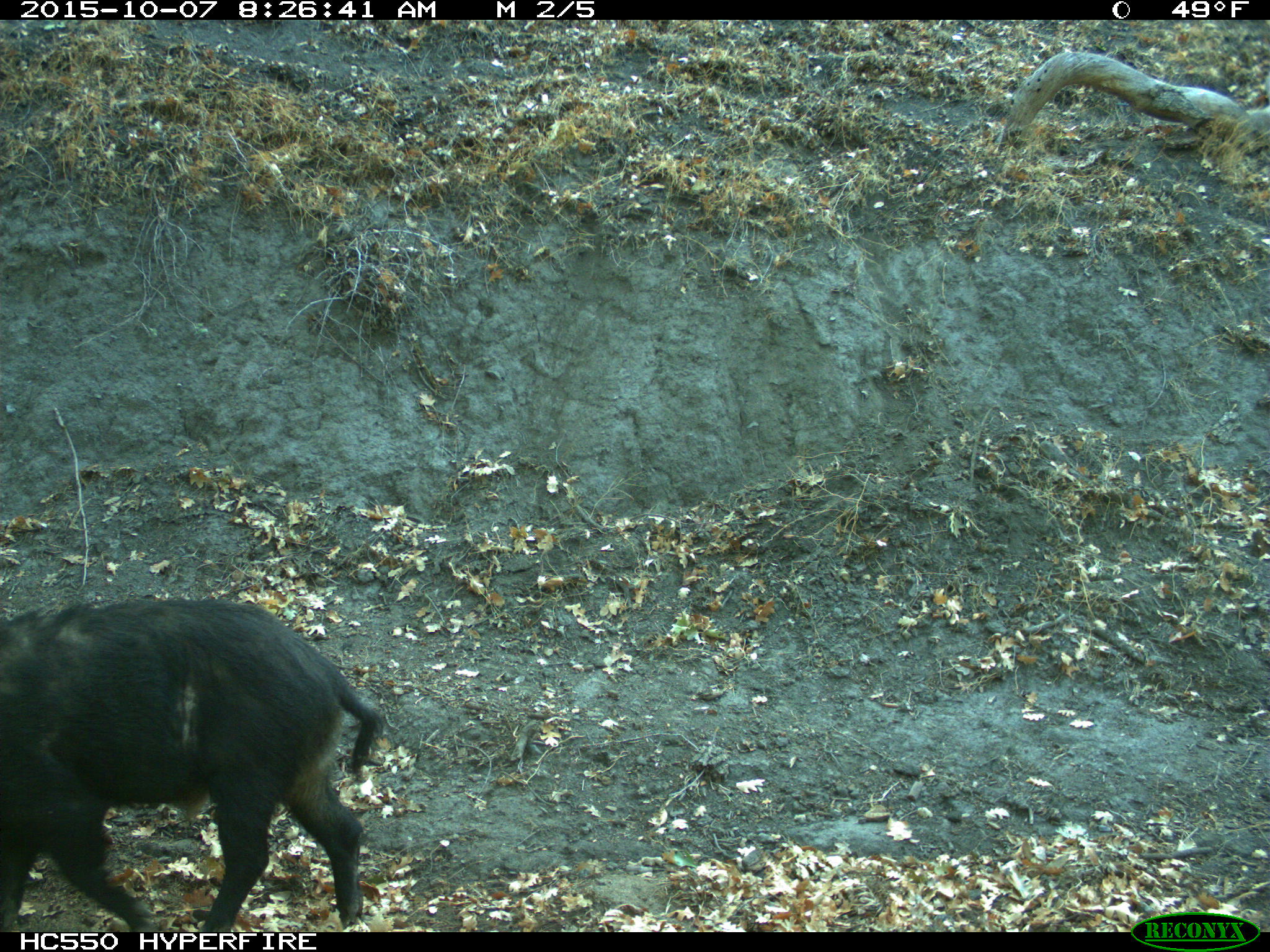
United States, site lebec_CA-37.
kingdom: Animalia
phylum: Chordata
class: Mammalia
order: Artiodactyla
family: Suidae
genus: Sus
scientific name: Sus scrofa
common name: wild boar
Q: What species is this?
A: Sus scrofa (wild boar).